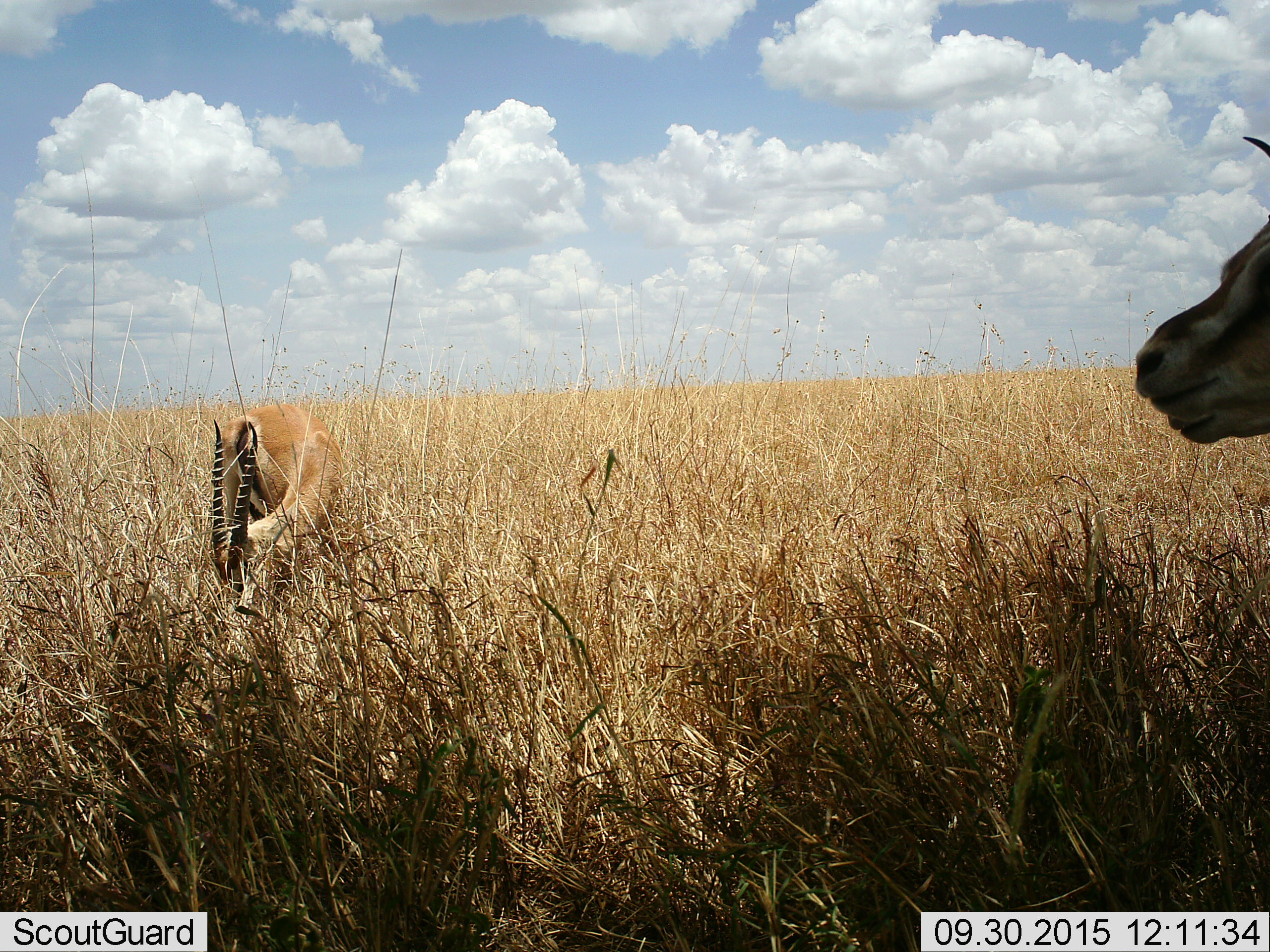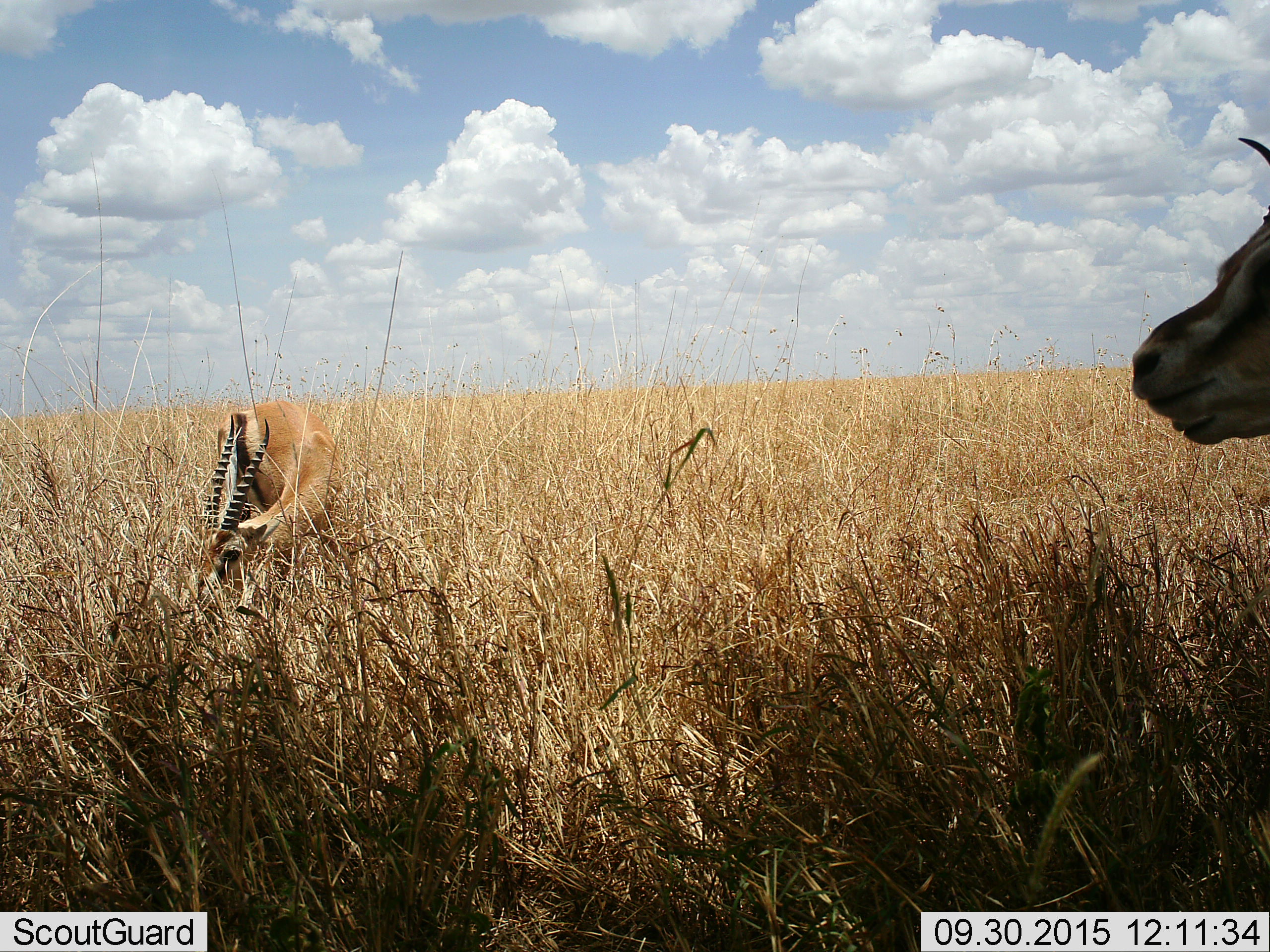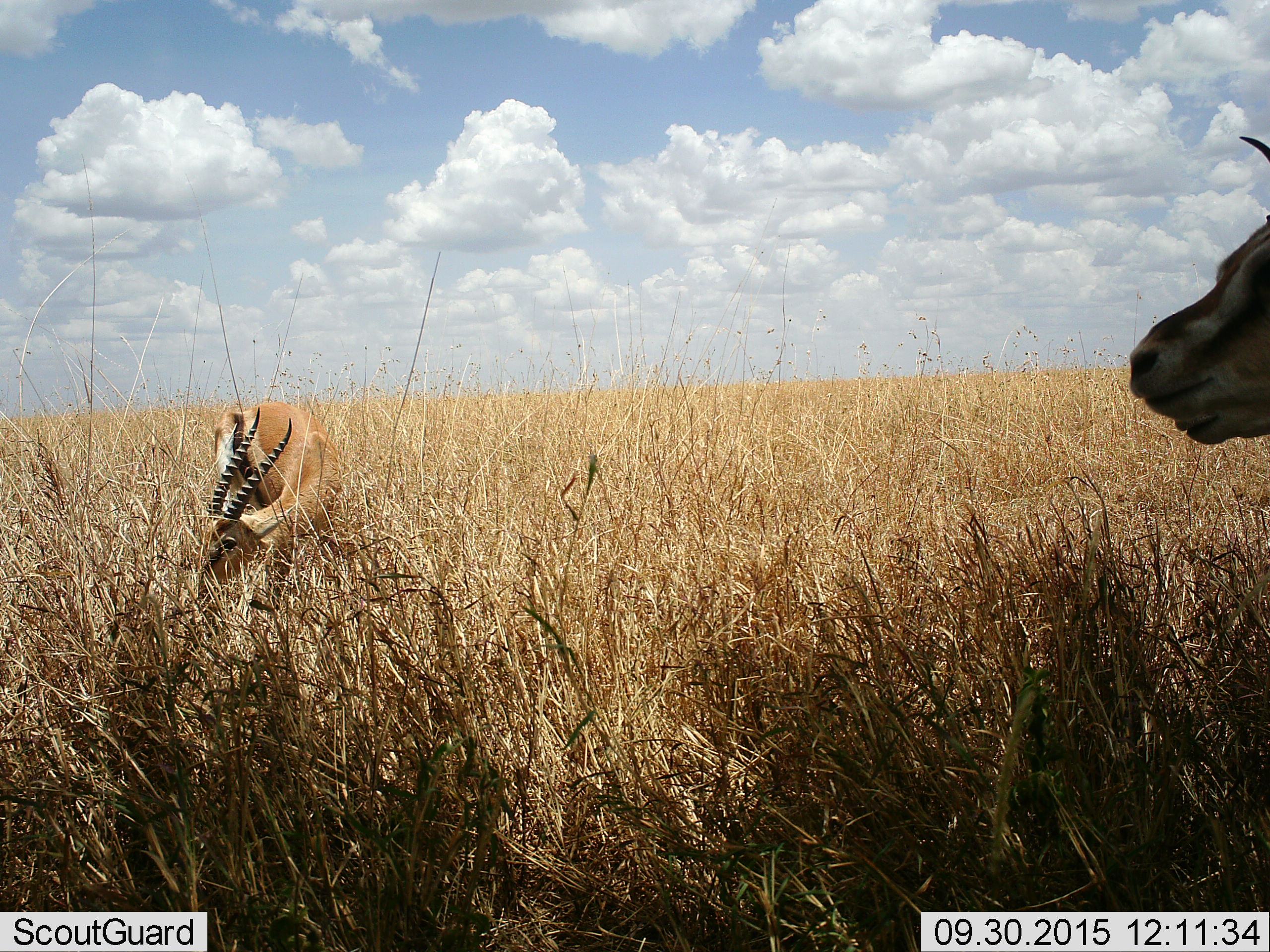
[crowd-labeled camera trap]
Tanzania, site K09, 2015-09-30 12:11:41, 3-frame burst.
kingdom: Animalia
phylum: Chordata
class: Mammalia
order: Artiodactyla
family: Bovidae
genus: Eudorcas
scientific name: Eudorcas thomsonii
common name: thomson's gazelle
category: gazellethomsons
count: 3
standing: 100%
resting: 0%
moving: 0%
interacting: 0%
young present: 0%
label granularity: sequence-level